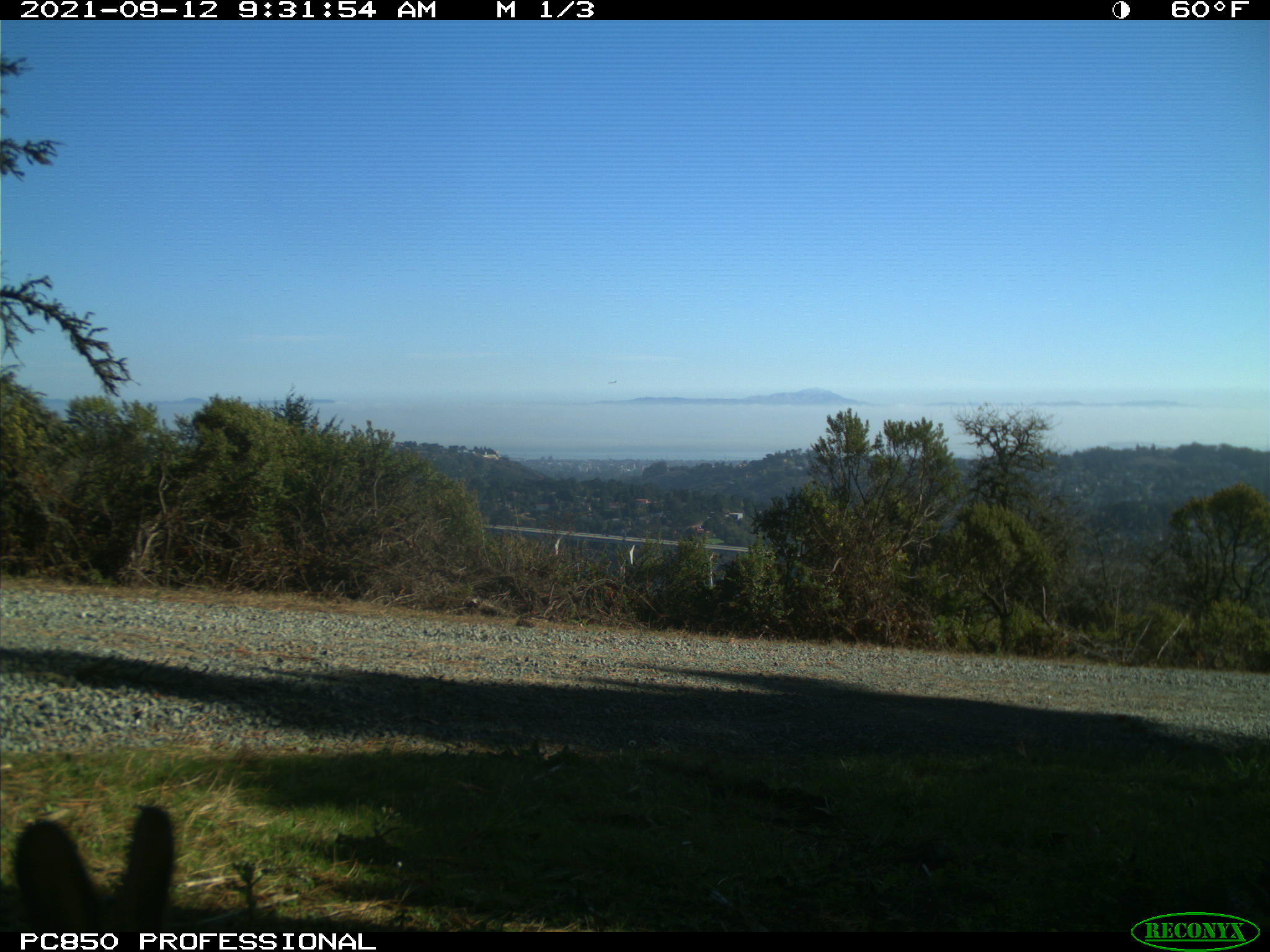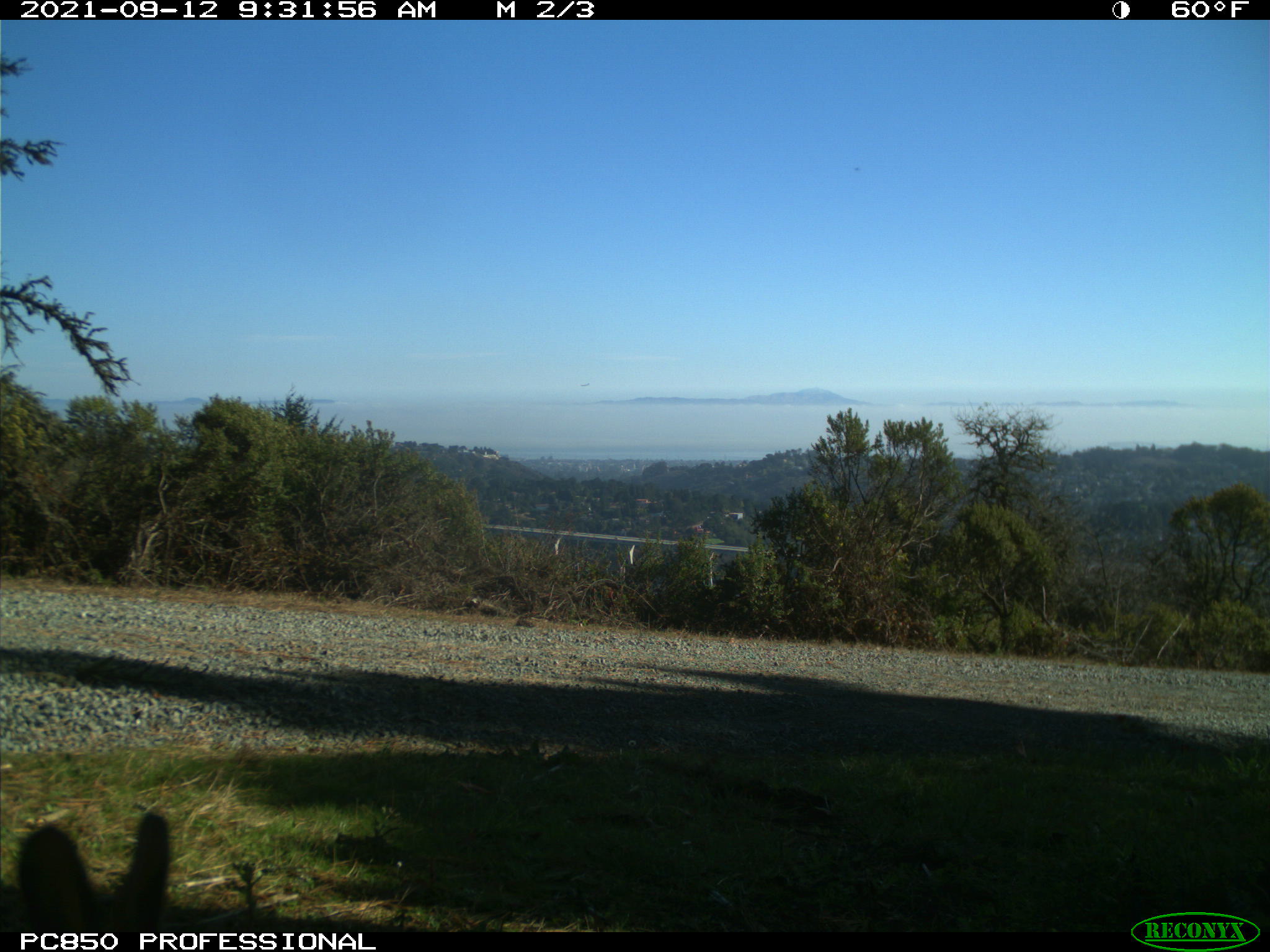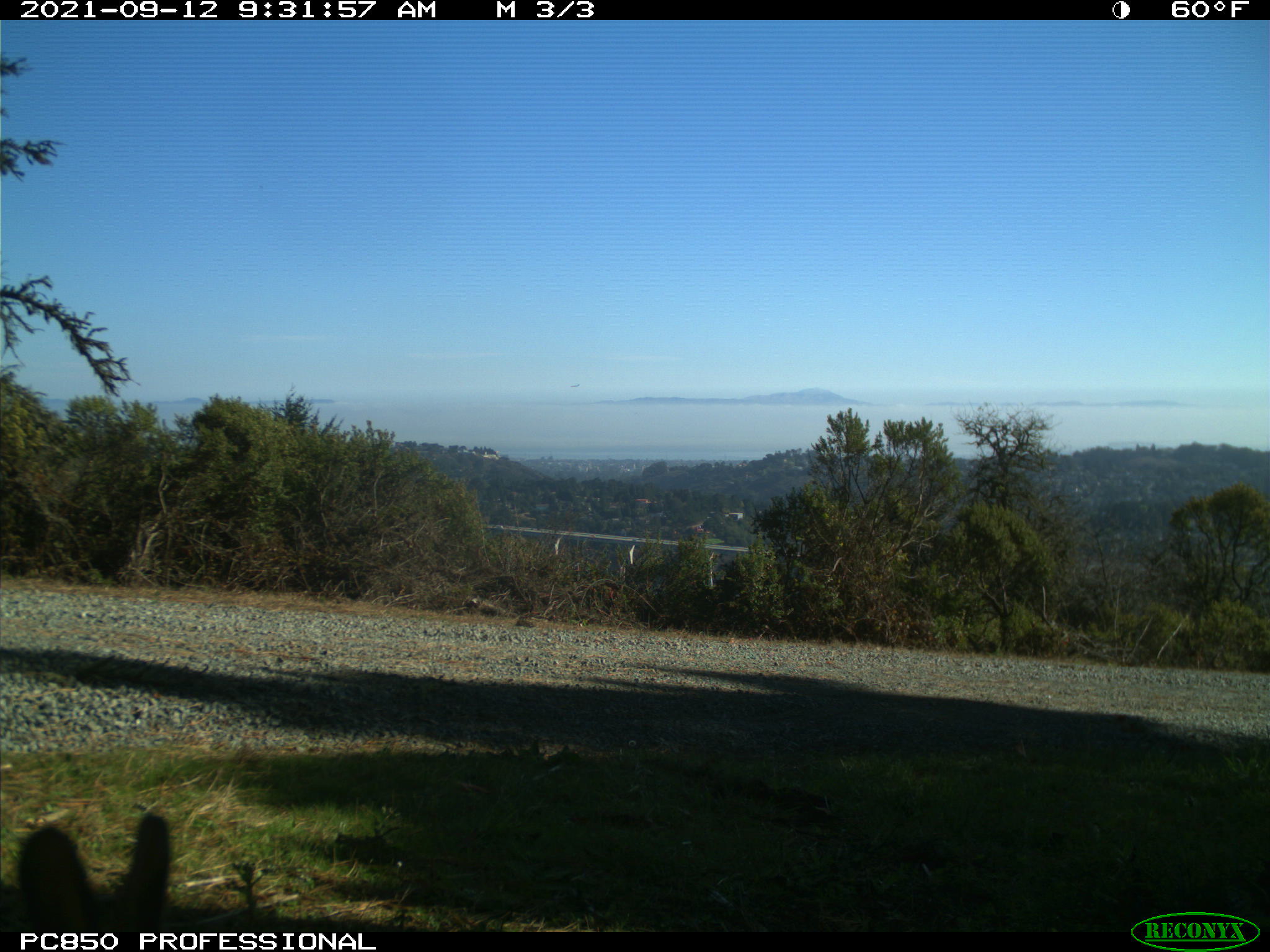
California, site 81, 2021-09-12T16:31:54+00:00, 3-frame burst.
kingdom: Animalia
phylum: Chordata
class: Mammalia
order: Lagomorpha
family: Leporidae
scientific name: Leporidae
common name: rabbit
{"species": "rabbit (Leporidae)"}